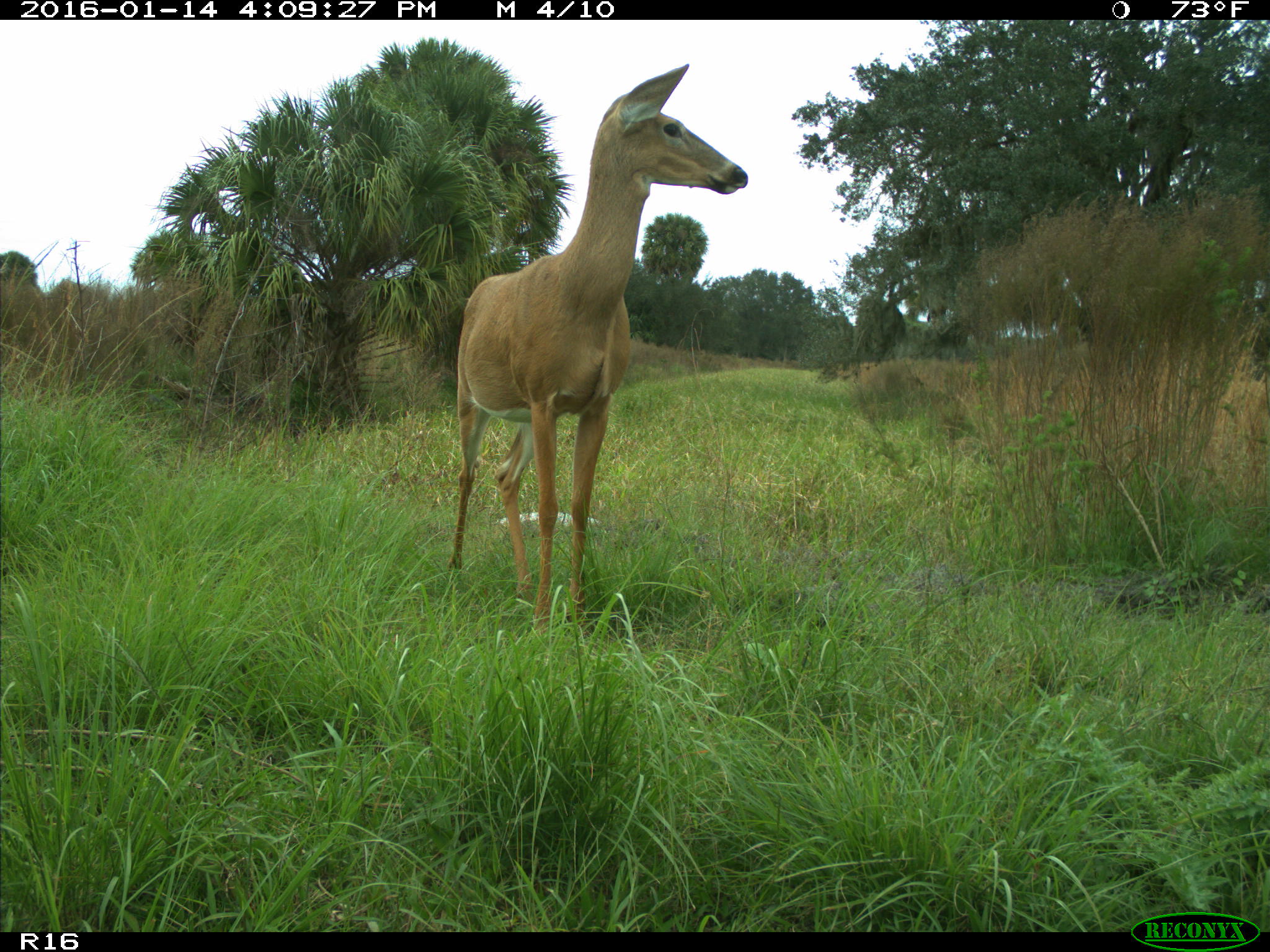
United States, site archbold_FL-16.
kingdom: Animalia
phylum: Chordata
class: Mammalia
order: Artiodactyla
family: Cervidae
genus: Odocoileus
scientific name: Odocoileus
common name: deer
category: unidentified deer